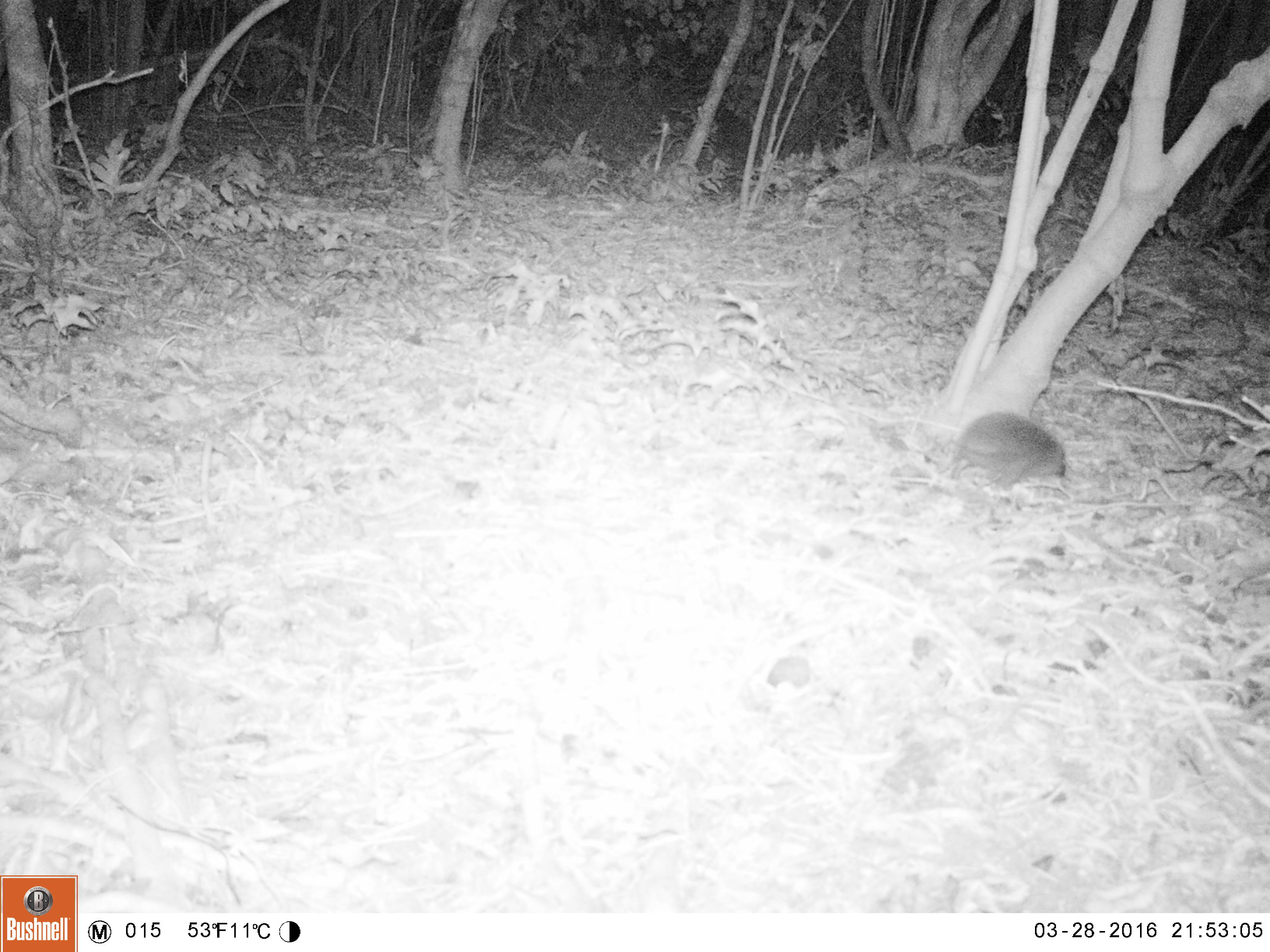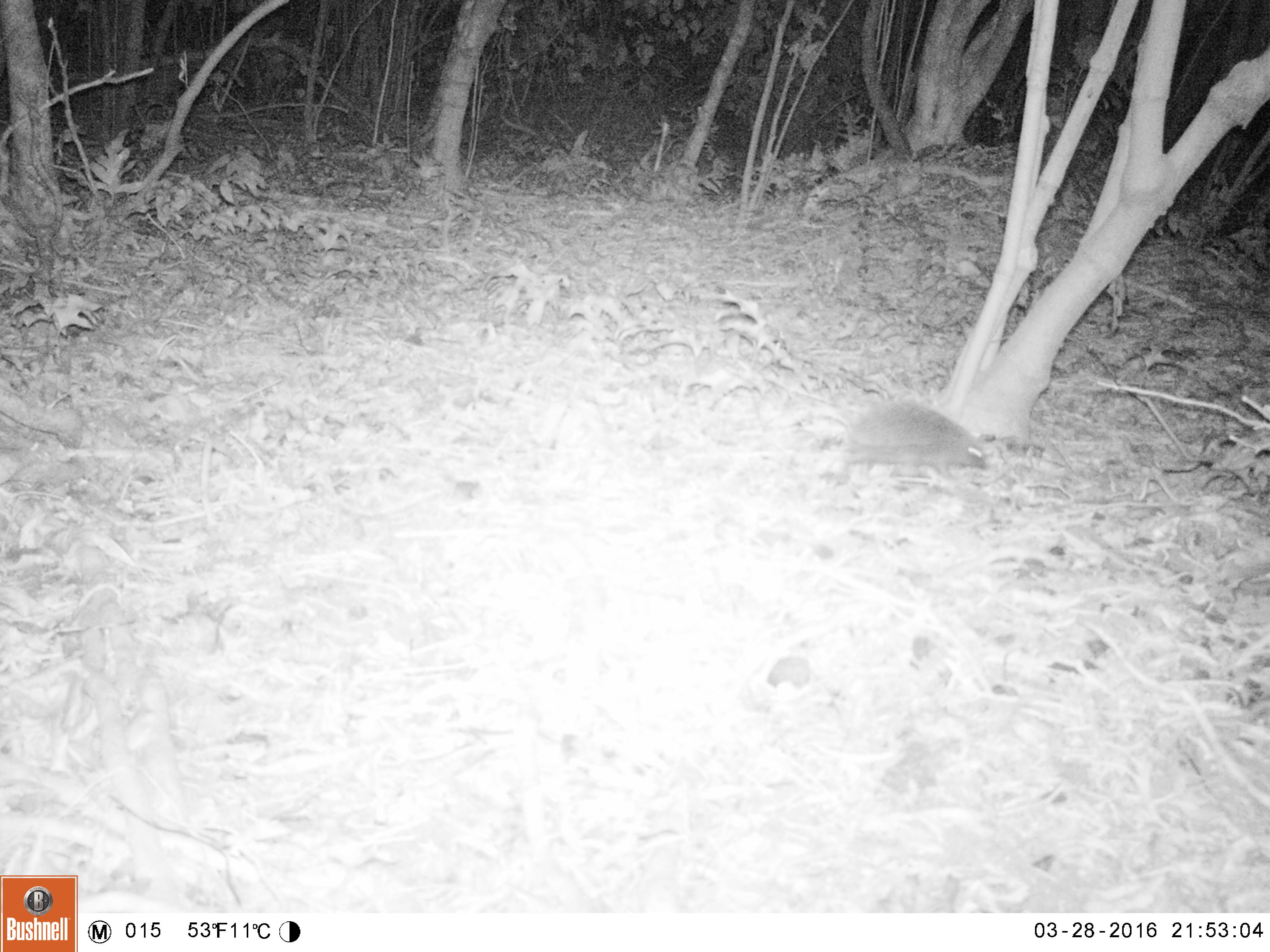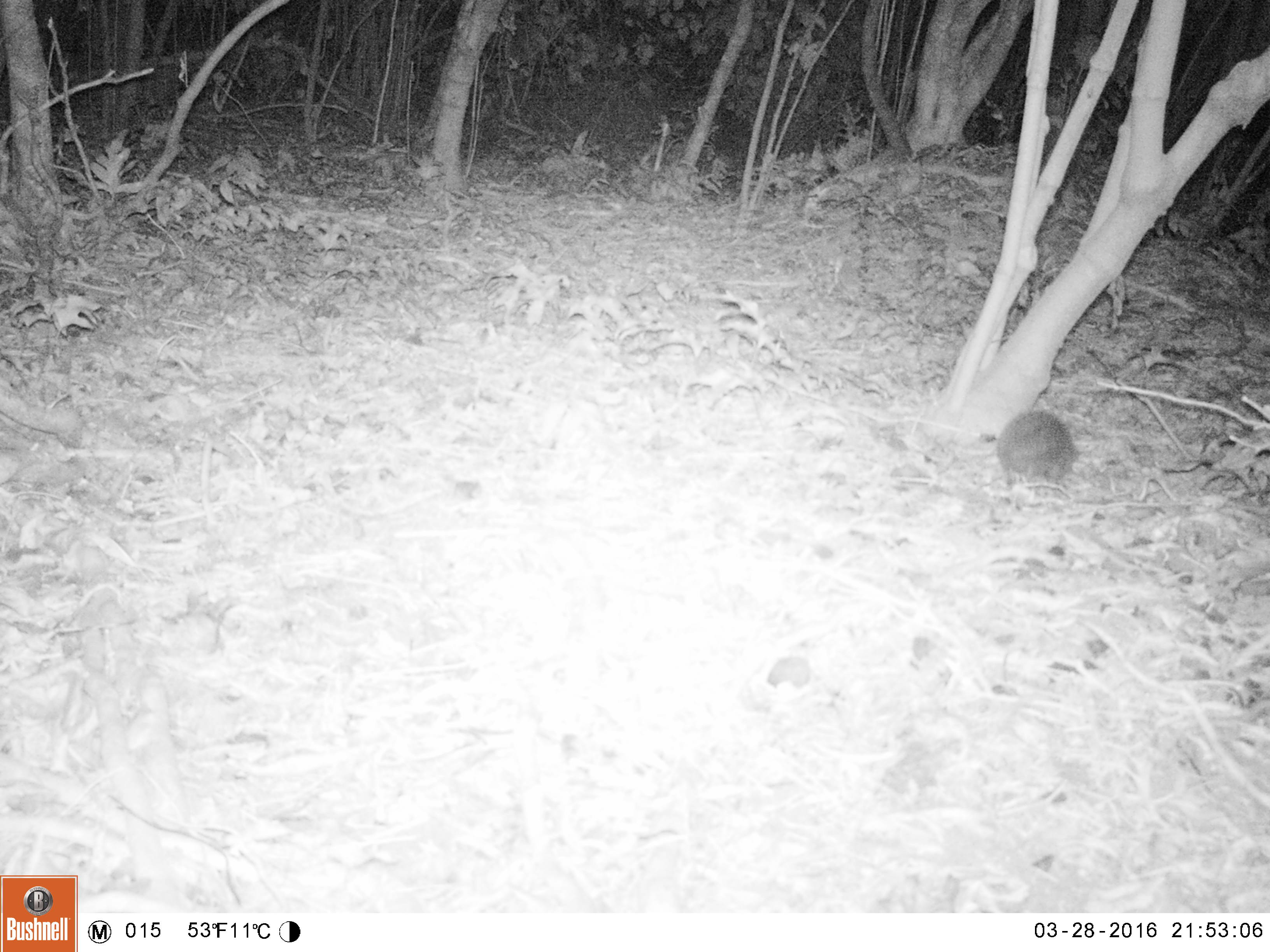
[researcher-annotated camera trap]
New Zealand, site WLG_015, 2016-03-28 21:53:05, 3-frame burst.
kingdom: Animalia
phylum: Chordata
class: Mammalia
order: Eulipotyphla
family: Erinaceidae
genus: Erinaceus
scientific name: Erinaceus europaeus europaeus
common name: european hedgehog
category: hedgehog